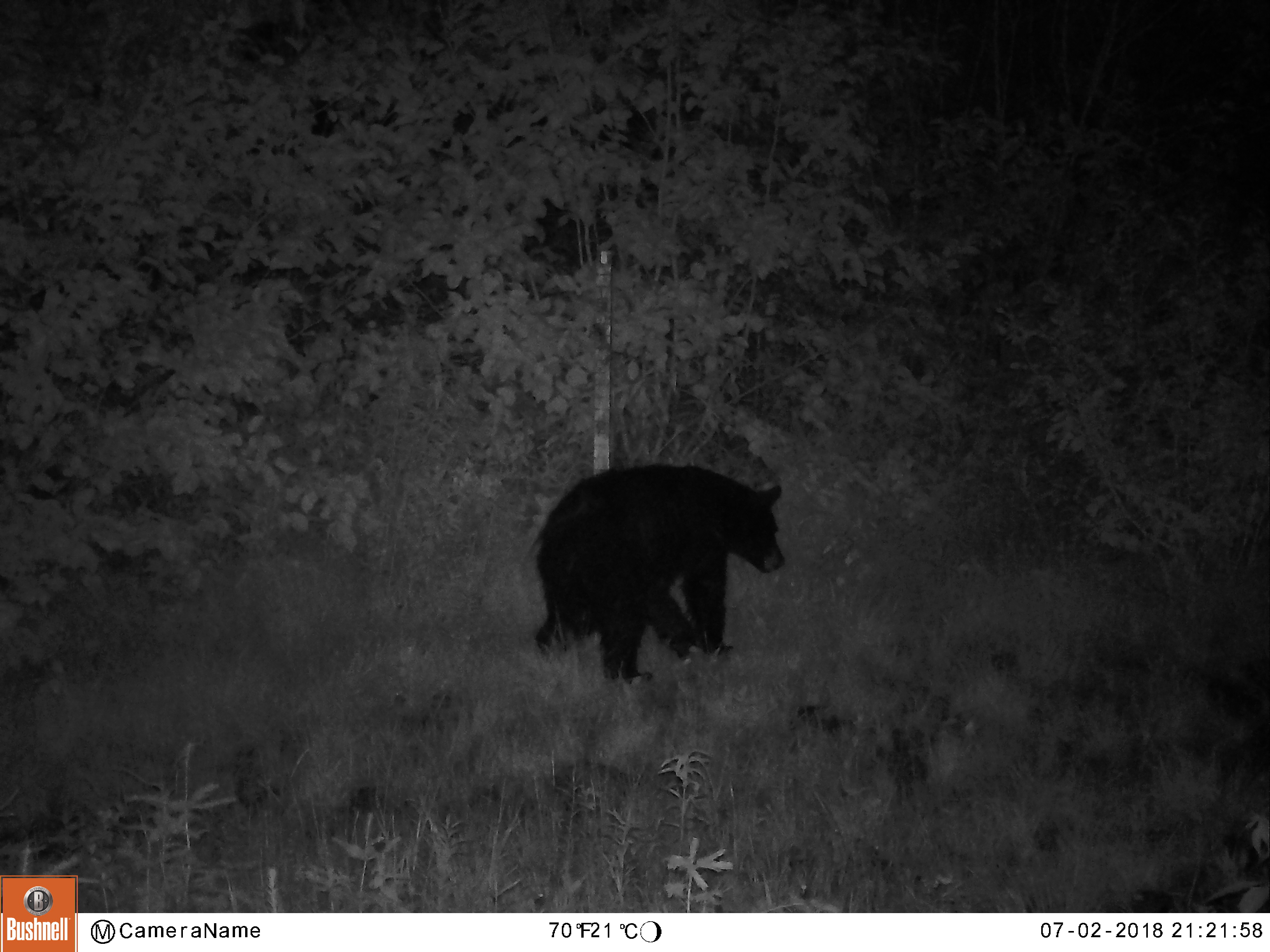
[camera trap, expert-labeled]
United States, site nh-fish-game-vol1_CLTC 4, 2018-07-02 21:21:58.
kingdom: Animalia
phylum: Chordata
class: Mammalia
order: Carnivora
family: Ursidae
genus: Ursus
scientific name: Ursus americanus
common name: black bear